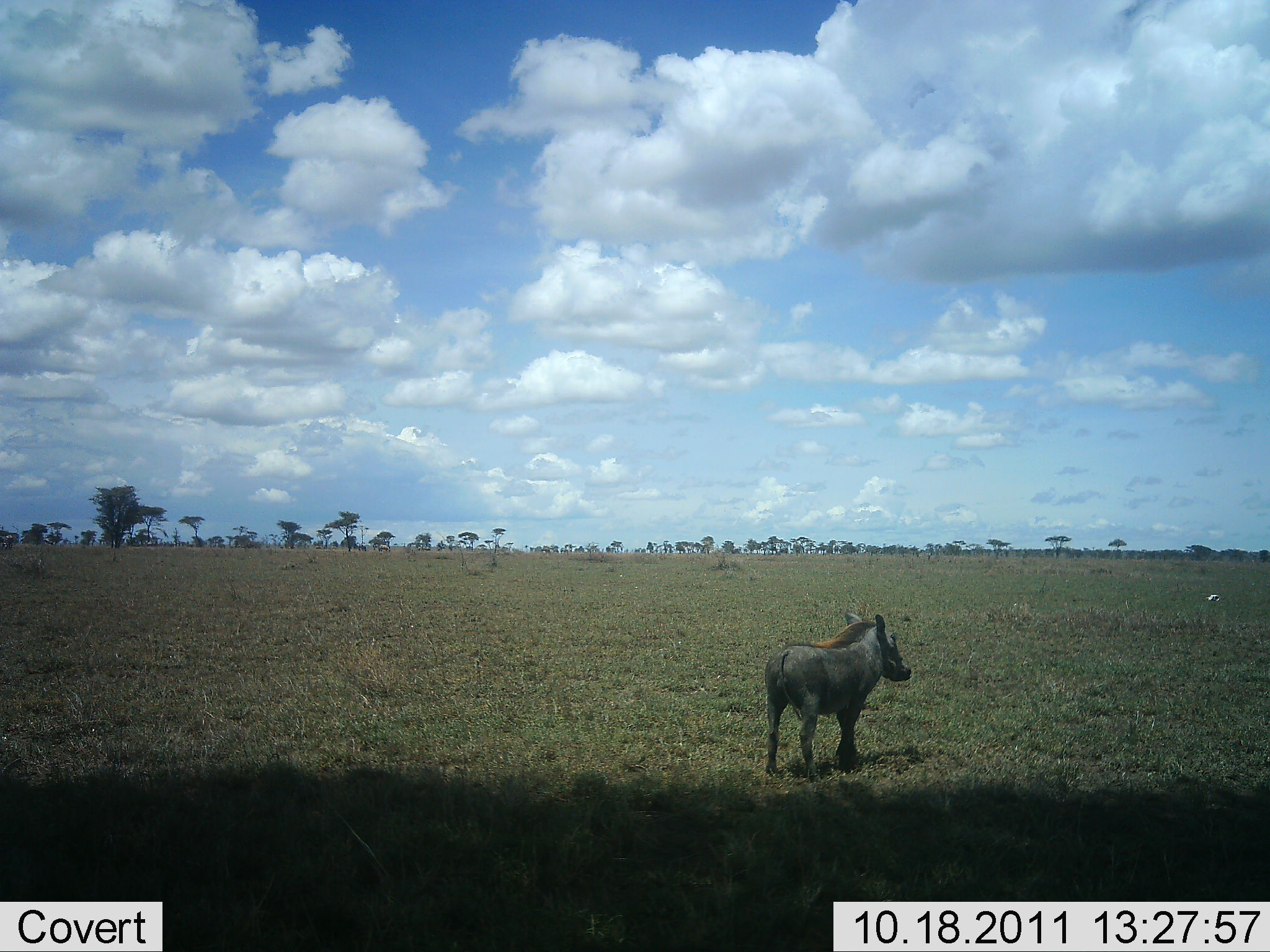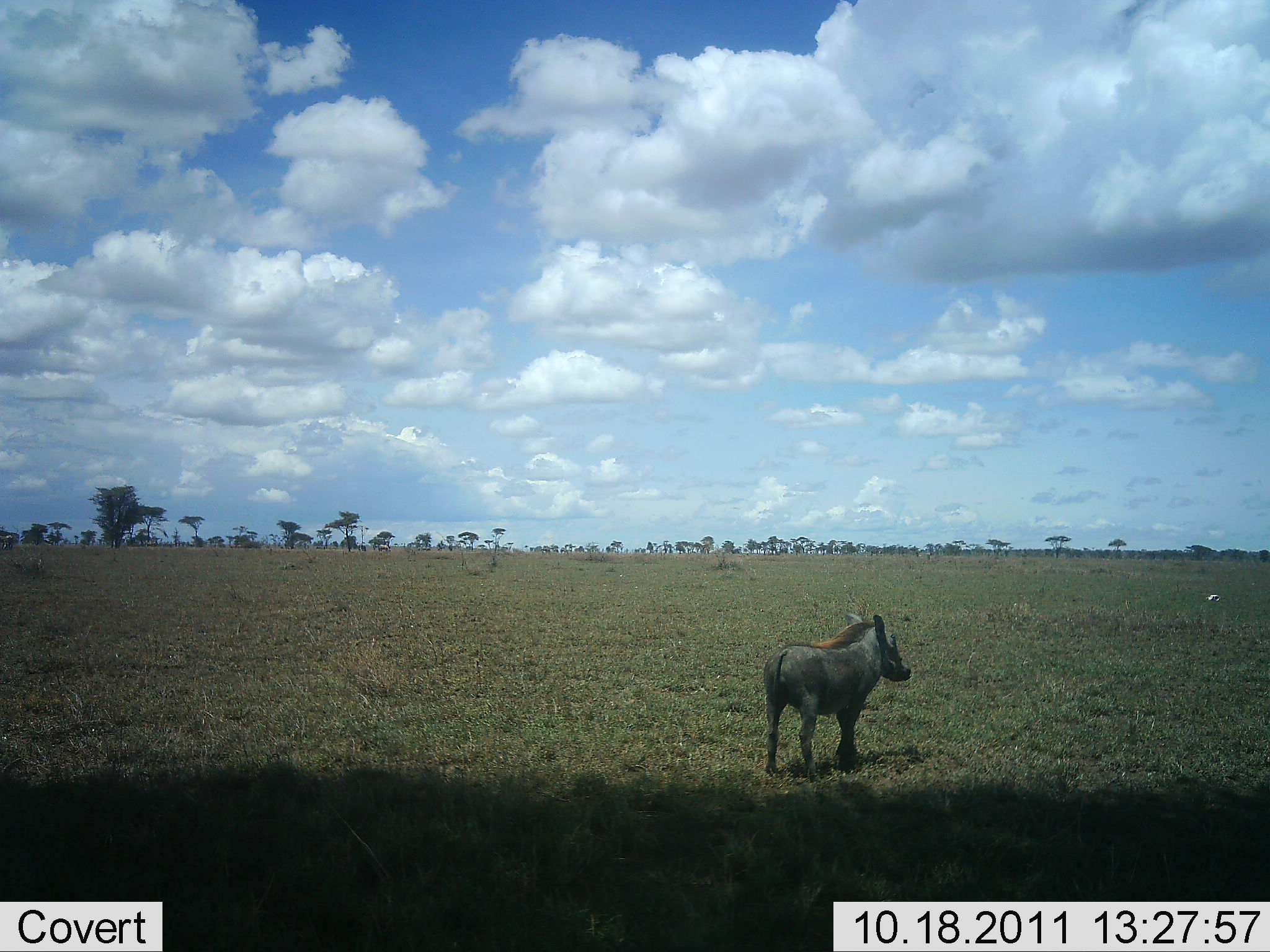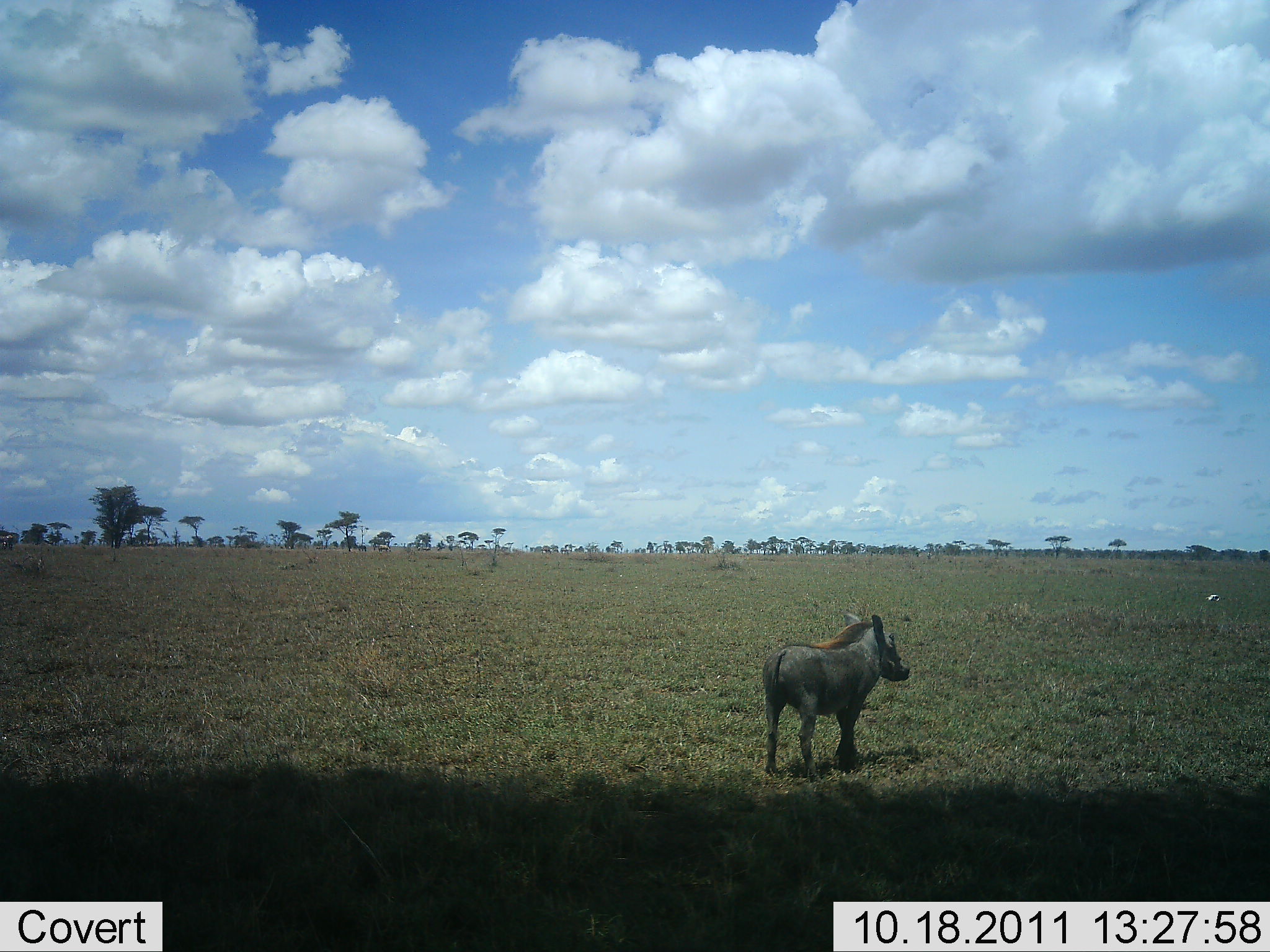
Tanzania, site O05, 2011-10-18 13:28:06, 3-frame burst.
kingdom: Animalia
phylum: Chordata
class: Mammalia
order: Artiodactyla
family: Suidae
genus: Phacochoerus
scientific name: Phacochoerus africanus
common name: warthog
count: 1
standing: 100%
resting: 0%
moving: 0%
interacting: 0%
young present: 0%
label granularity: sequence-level